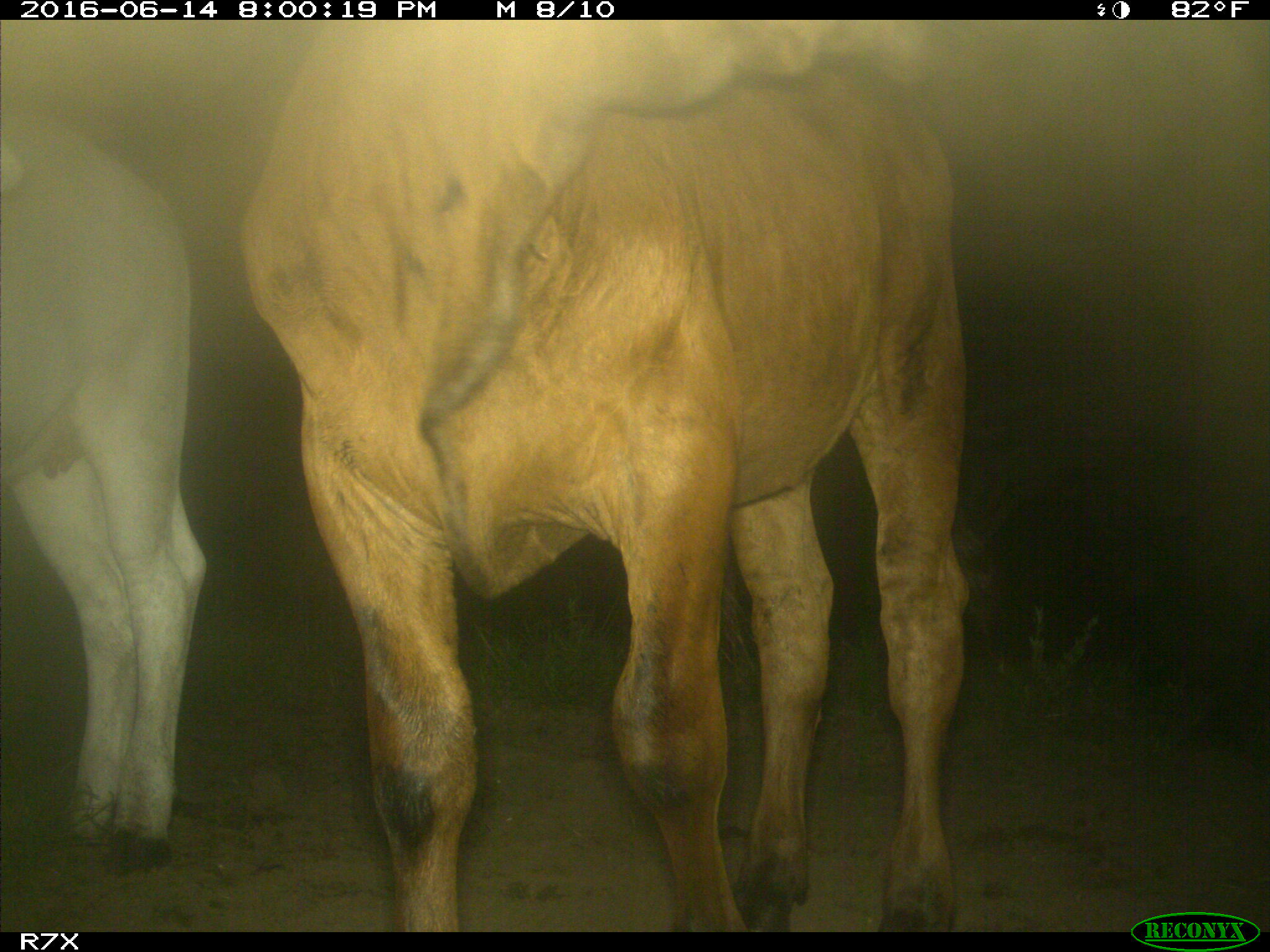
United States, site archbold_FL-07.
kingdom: Animalia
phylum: Chordata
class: Mammalia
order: Artiodactyla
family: Bovidae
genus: Bos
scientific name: Bos taurus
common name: domestic cow